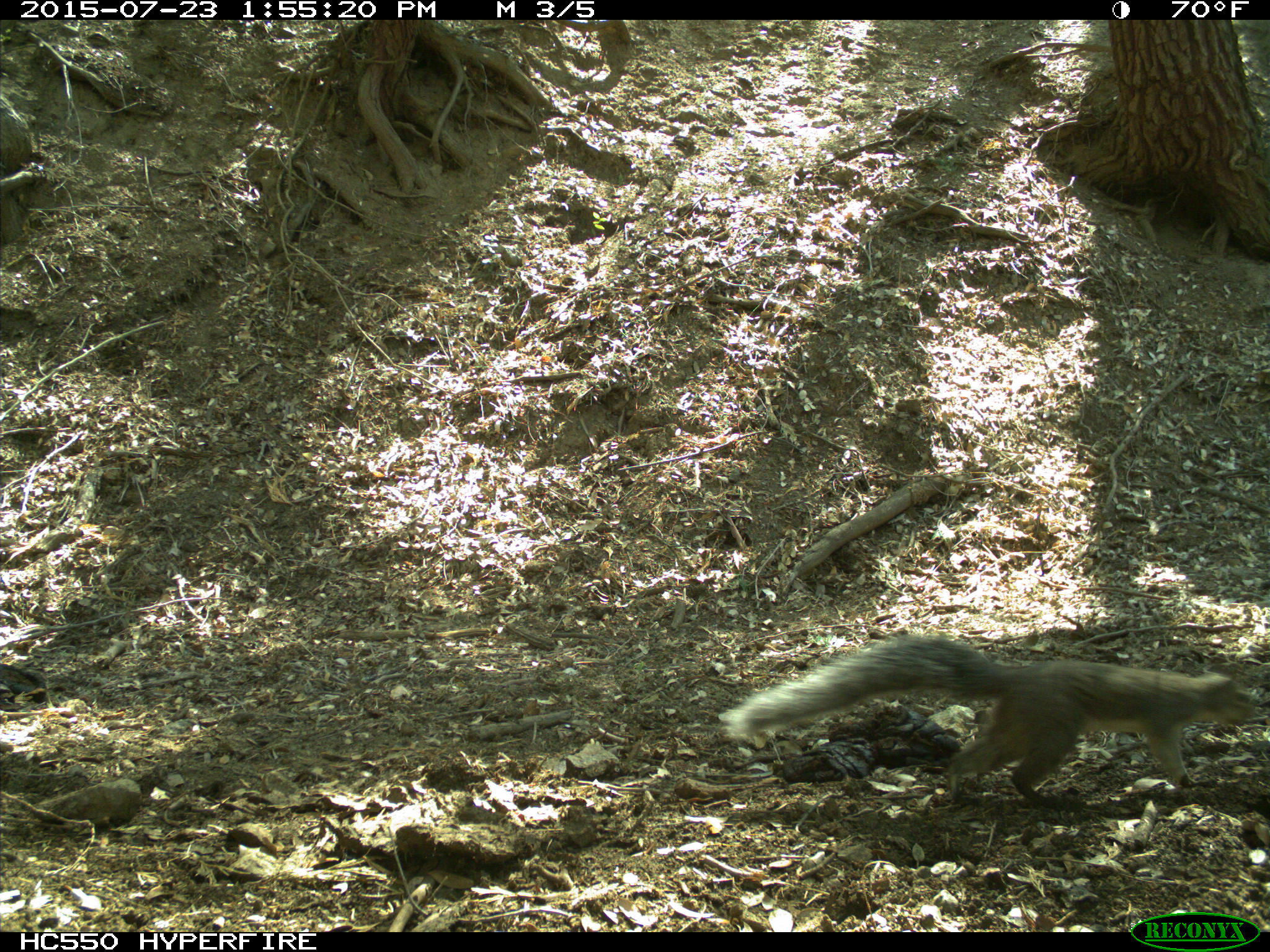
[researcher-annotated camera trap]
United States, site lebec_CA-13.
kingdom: Animalia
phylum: Chordata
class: Mammalia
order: Rodentia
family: Sciuridae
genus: Sciurus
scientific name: Sciurus carolinensis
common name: eastern gray squirrel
Sciurus carolinensis (eastern gray squirrel).